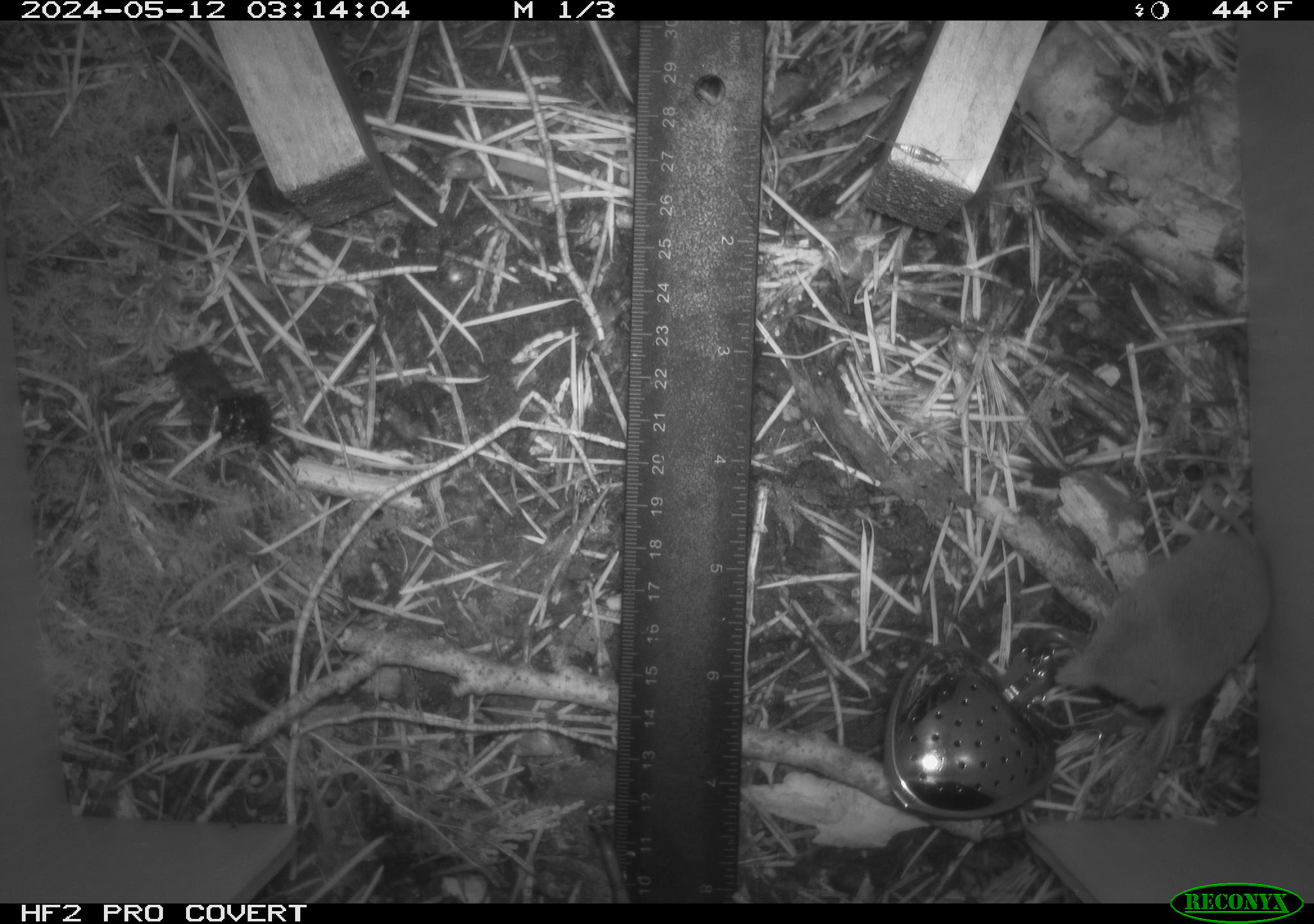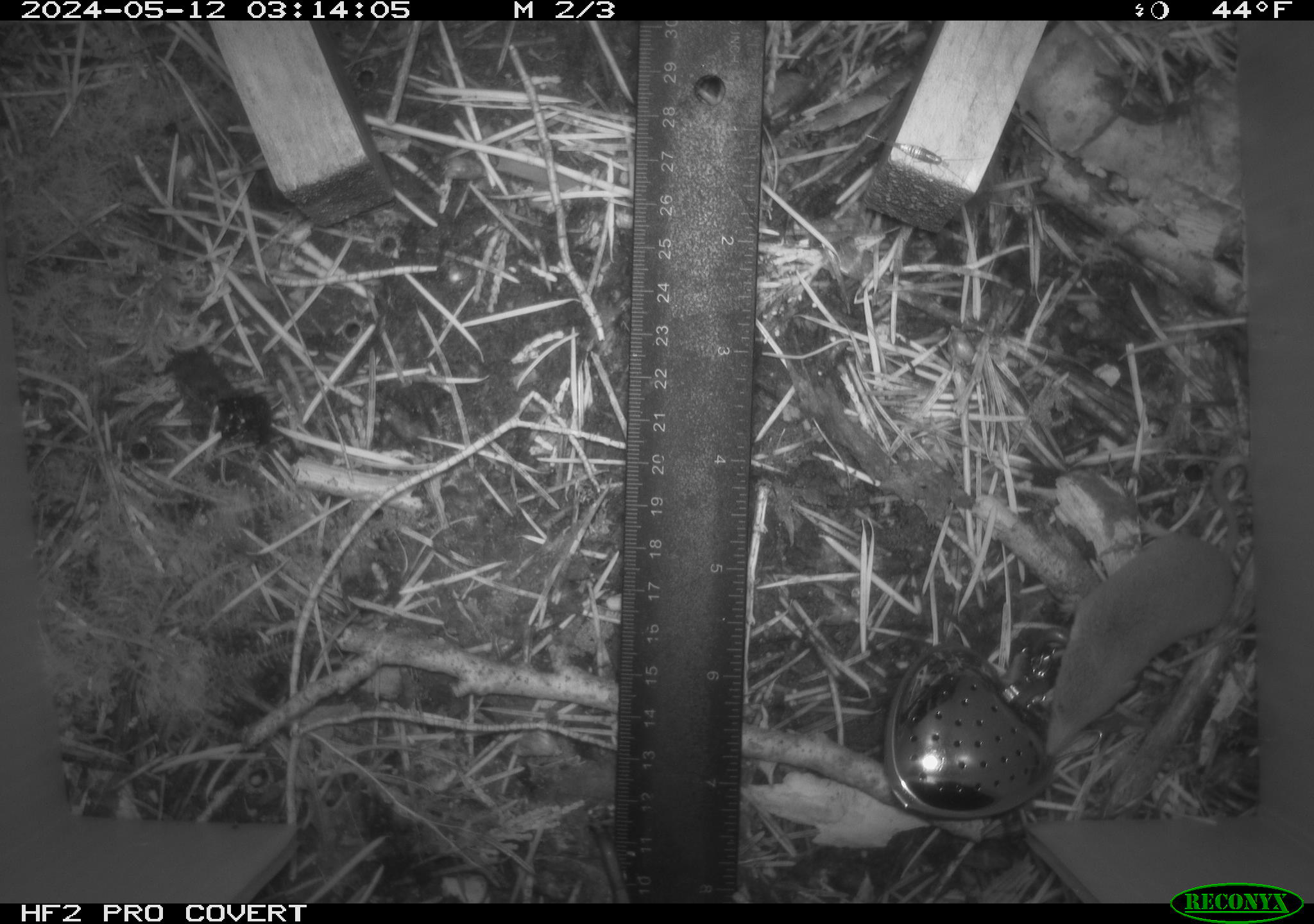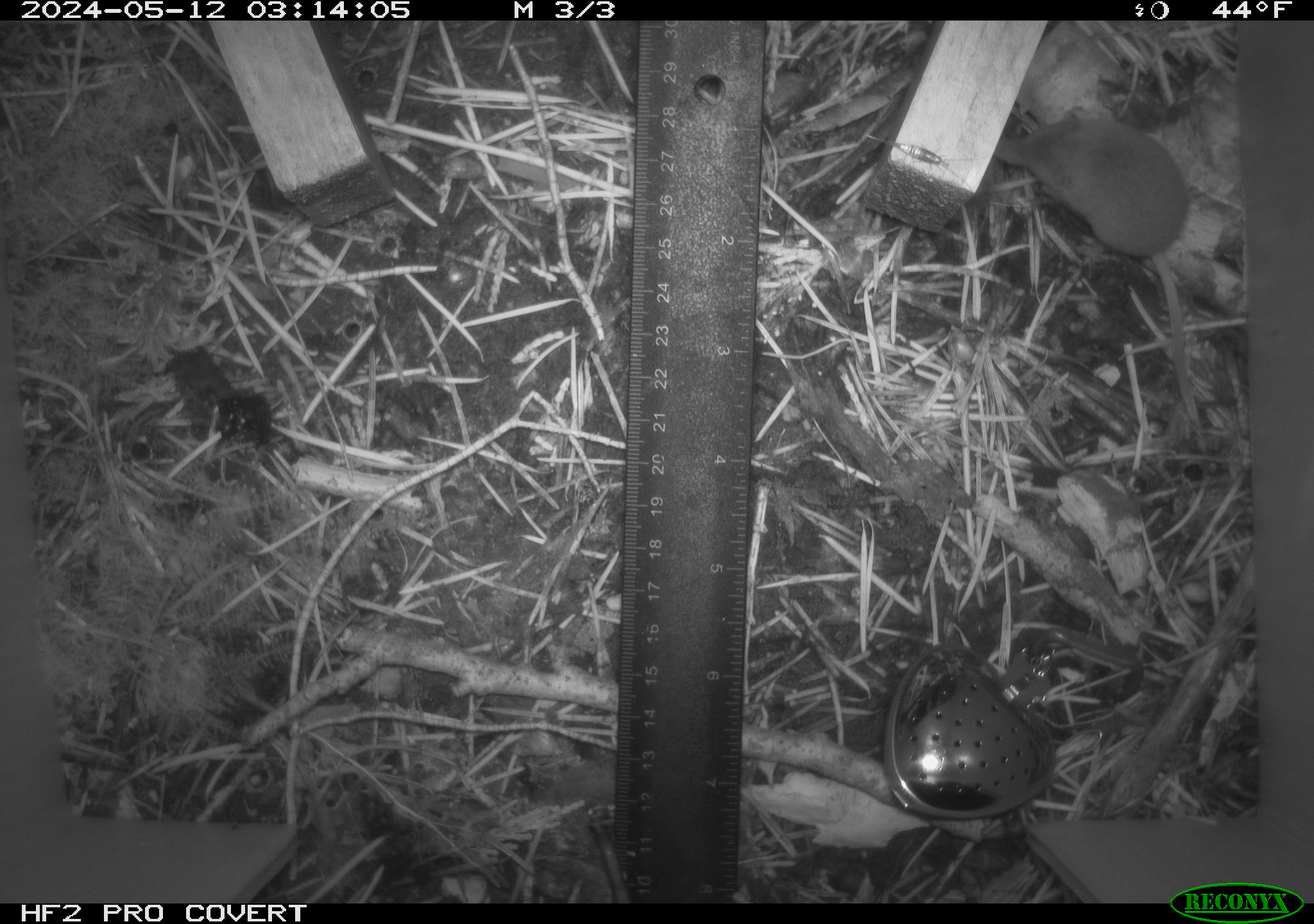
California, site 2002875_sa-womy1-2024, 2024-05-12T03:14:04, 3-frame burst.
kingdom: Animalia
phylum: Chordata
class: Mammalia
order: Eulipotyphla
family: Soricidae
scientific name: Soricidae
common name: shrews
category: soricidae family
Soricidae family (shrews) (Soricidae).